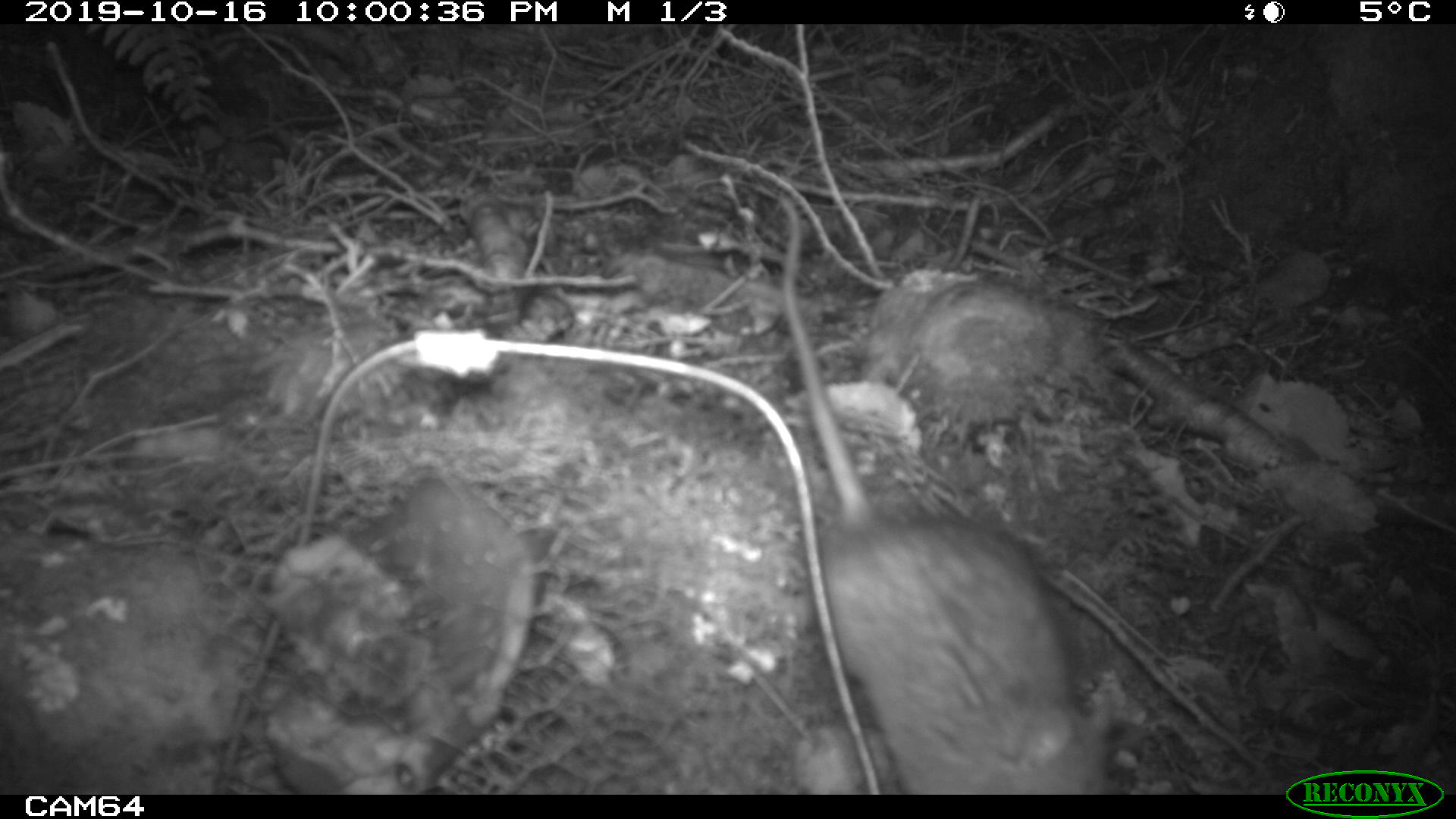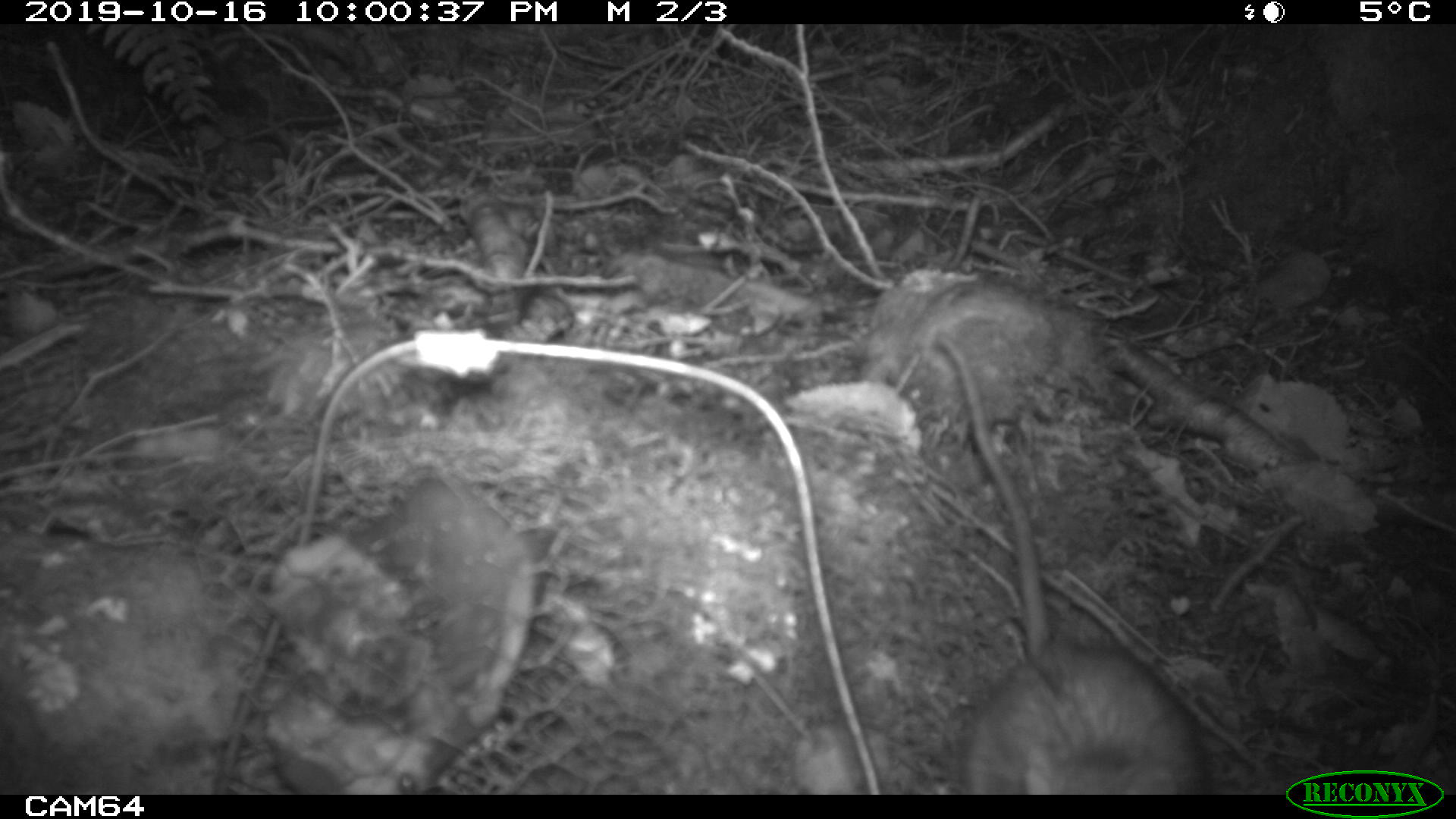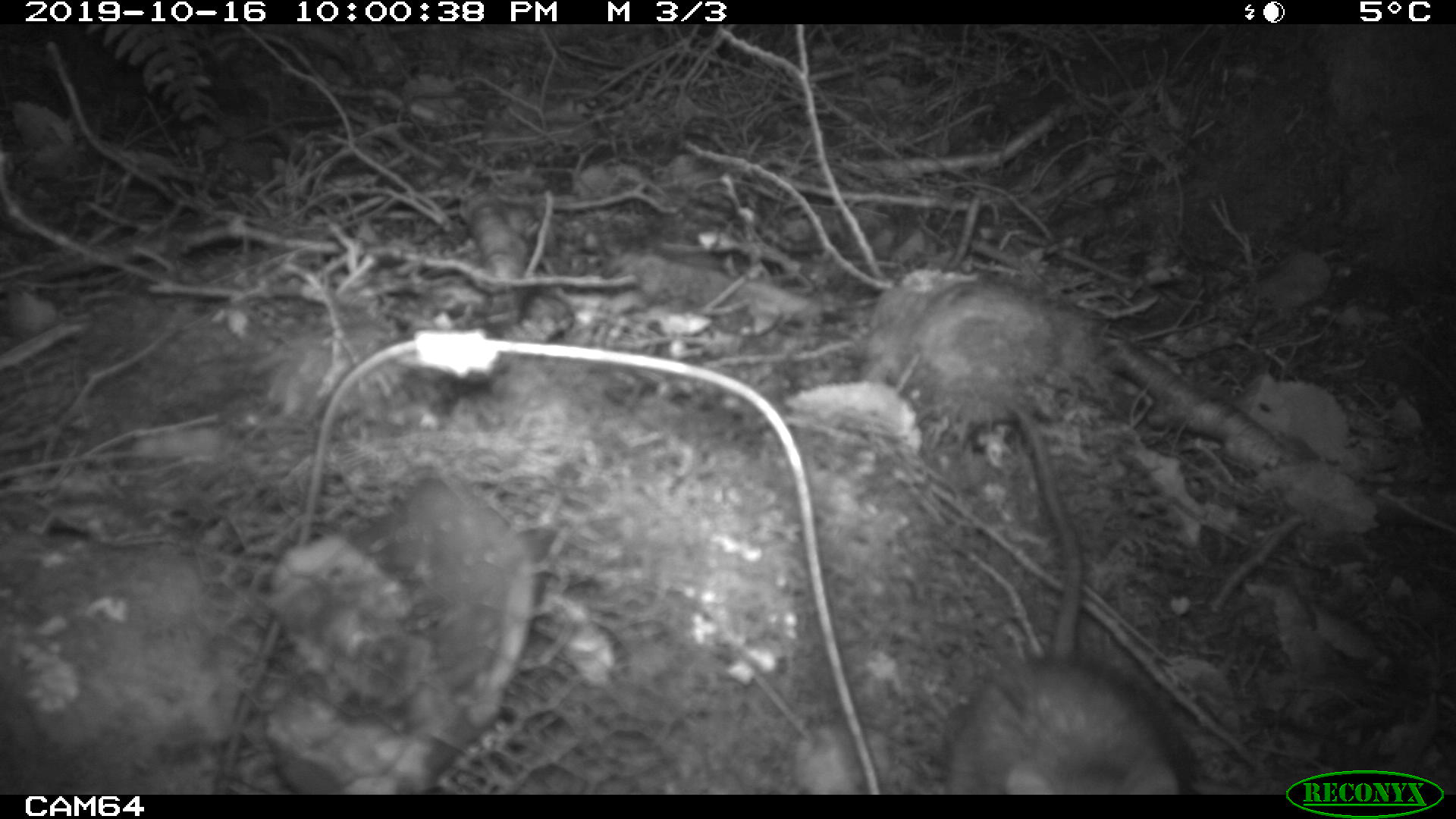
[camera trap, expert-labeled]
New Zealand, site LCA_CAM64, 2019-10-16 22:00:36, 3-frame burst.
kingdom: Animalia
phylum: Chordata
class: Mammalia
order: Rodentia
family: Muridae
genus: Rattus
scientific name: Rattus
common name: rat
Rat (Rattus).